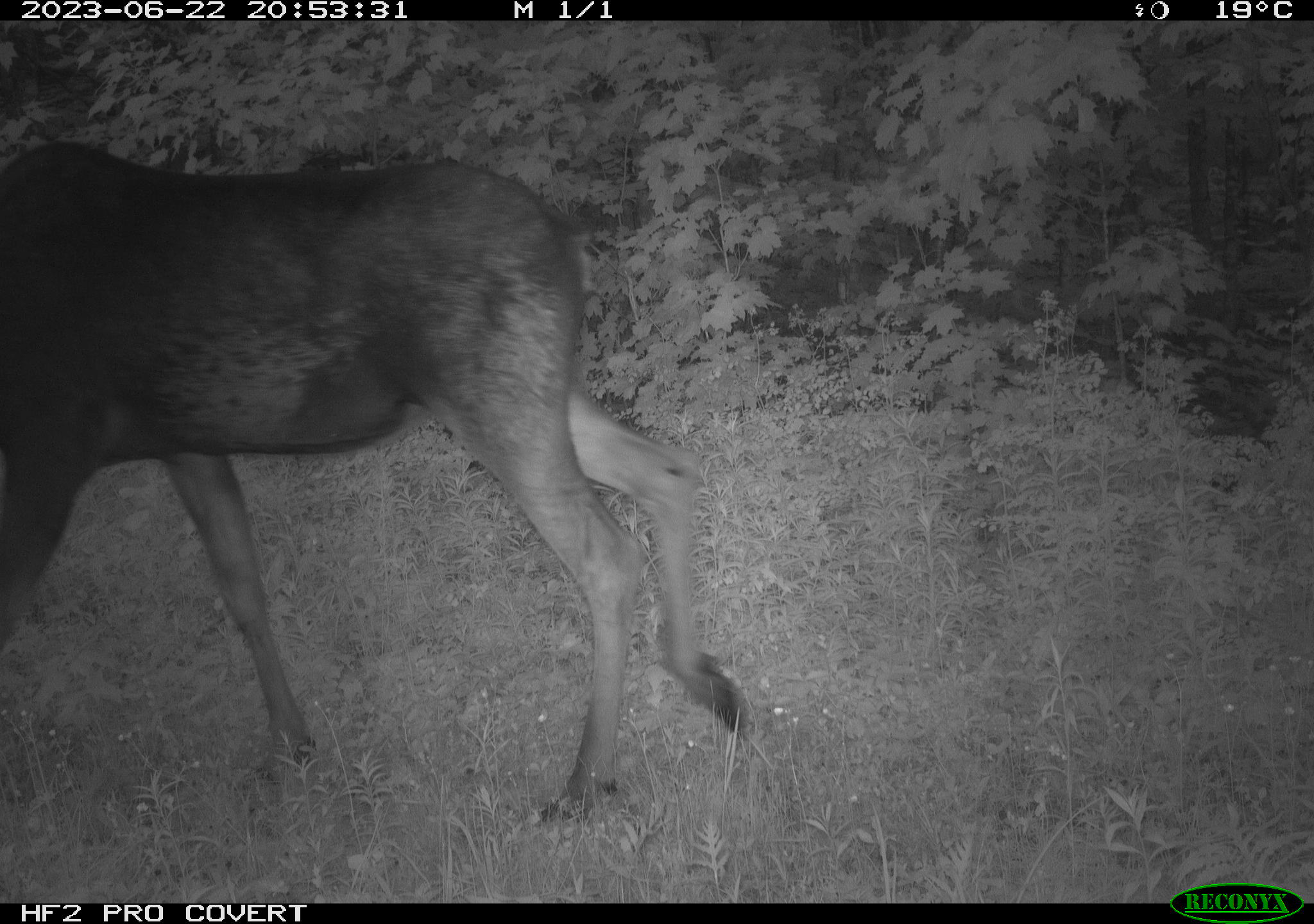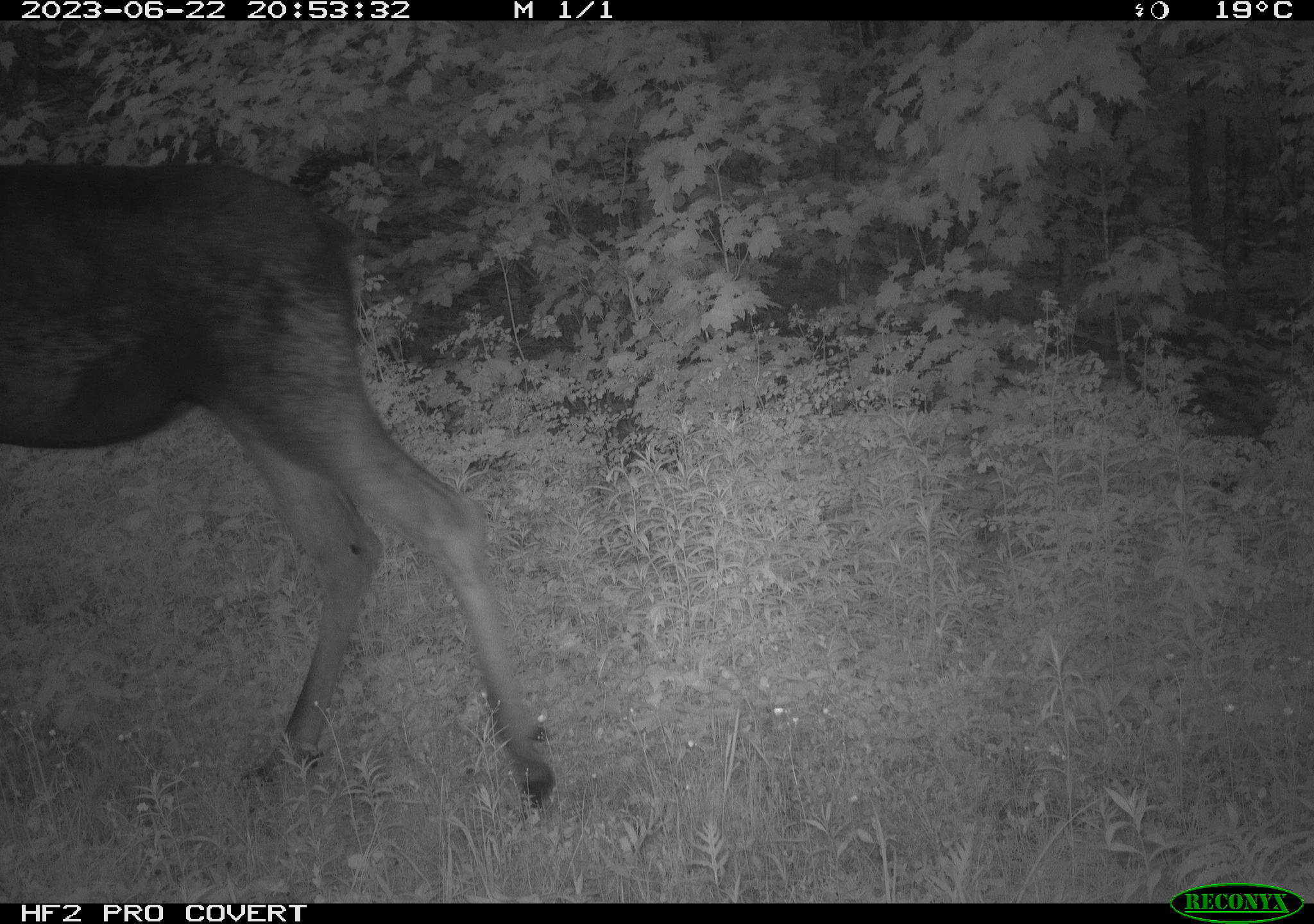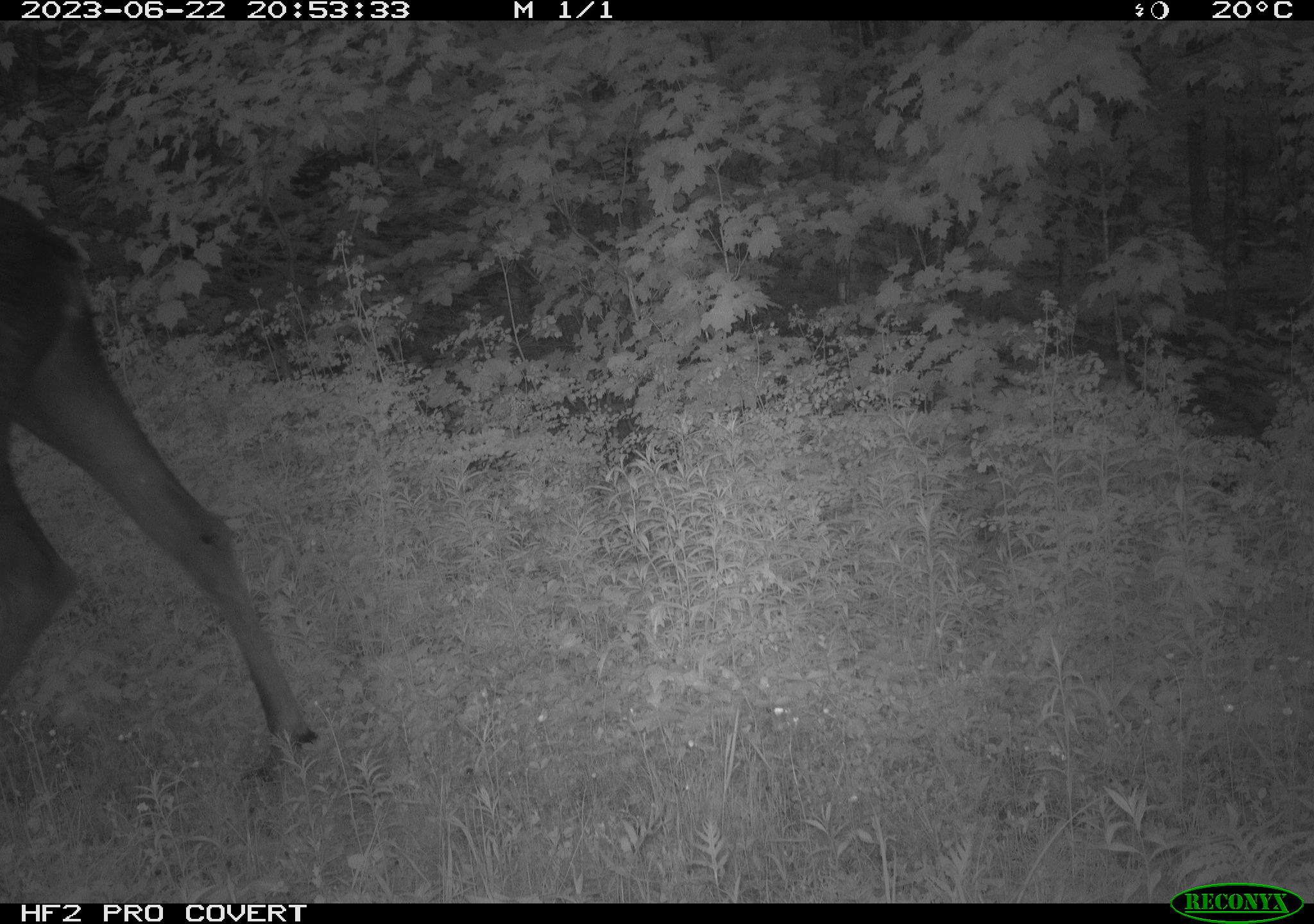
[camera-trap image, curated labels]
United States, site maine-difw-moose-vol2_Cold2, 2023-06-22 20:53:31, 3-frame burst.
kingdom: Animalia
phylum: Chordata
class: Mammalia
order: Artiodactyla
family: Cervidae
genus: Alces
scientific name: Alces alces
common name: moose